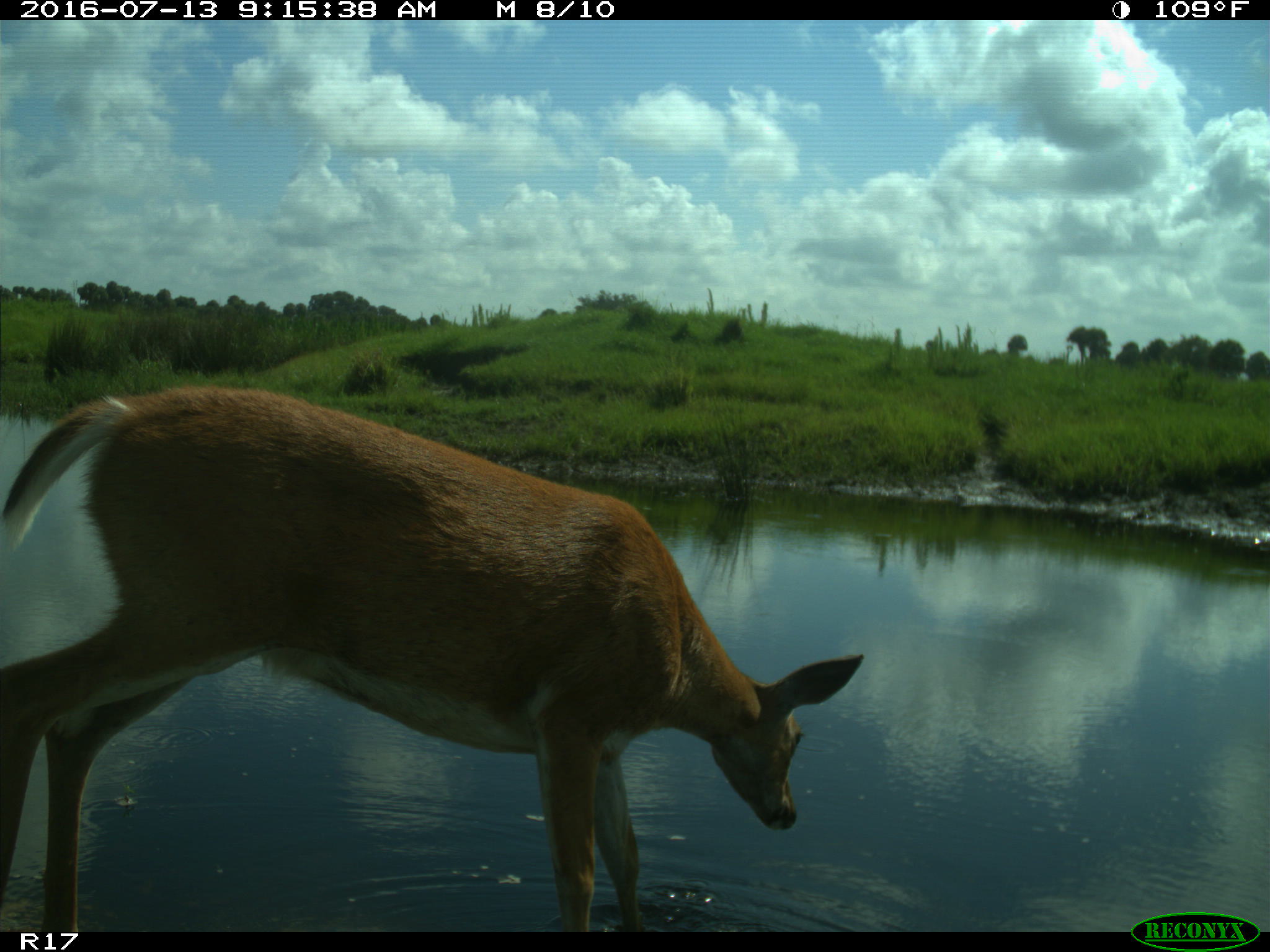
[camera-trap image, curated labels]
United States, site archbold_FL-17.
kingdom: Animalia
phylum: Chordata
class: Mammalia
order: Artiodactyla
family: Cervidae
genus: Odocoileus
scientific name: Odocoileus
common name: deer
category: unidentified deer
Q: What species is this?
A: Unidentified deer (deer) (Odocoileus).